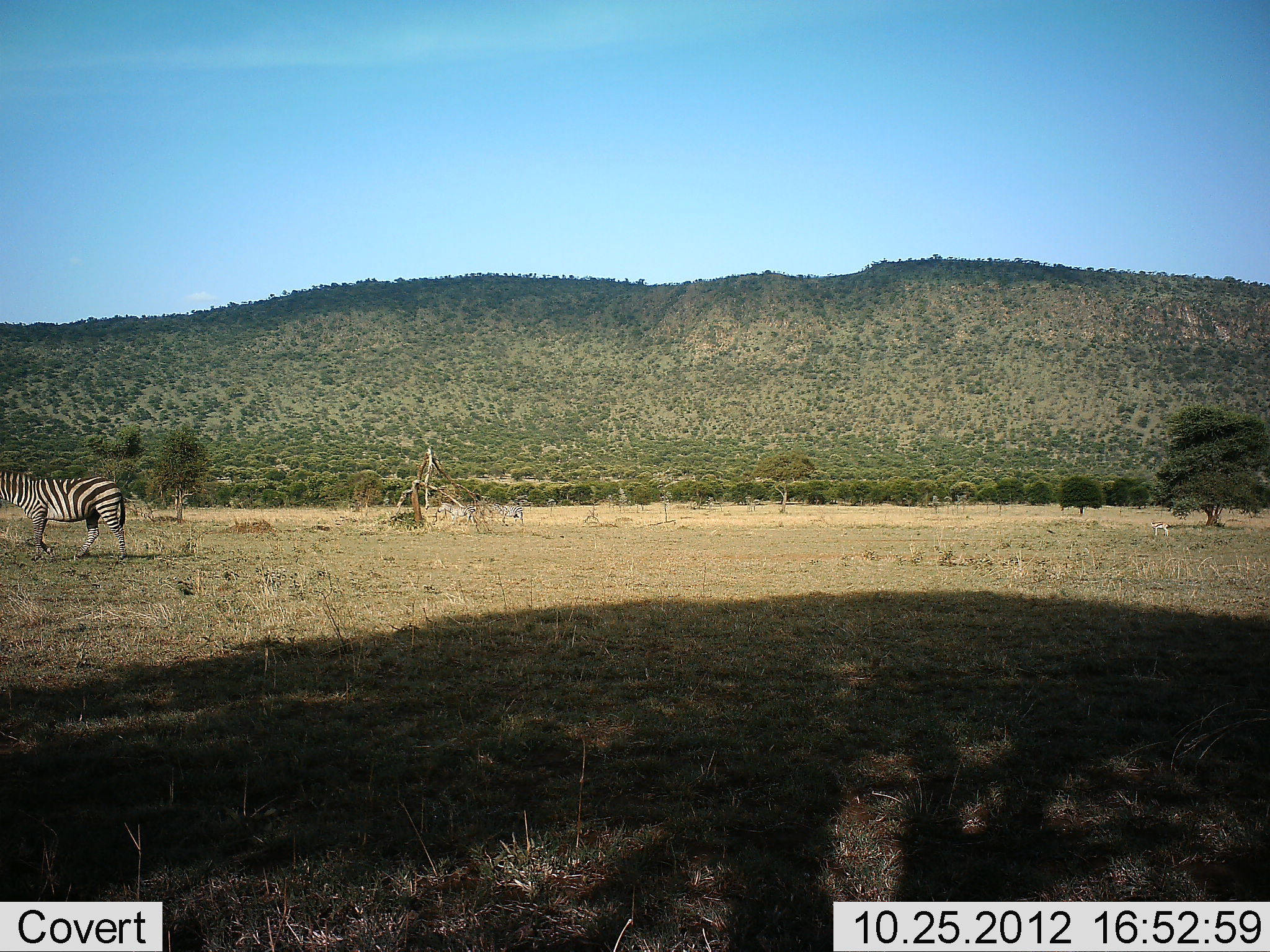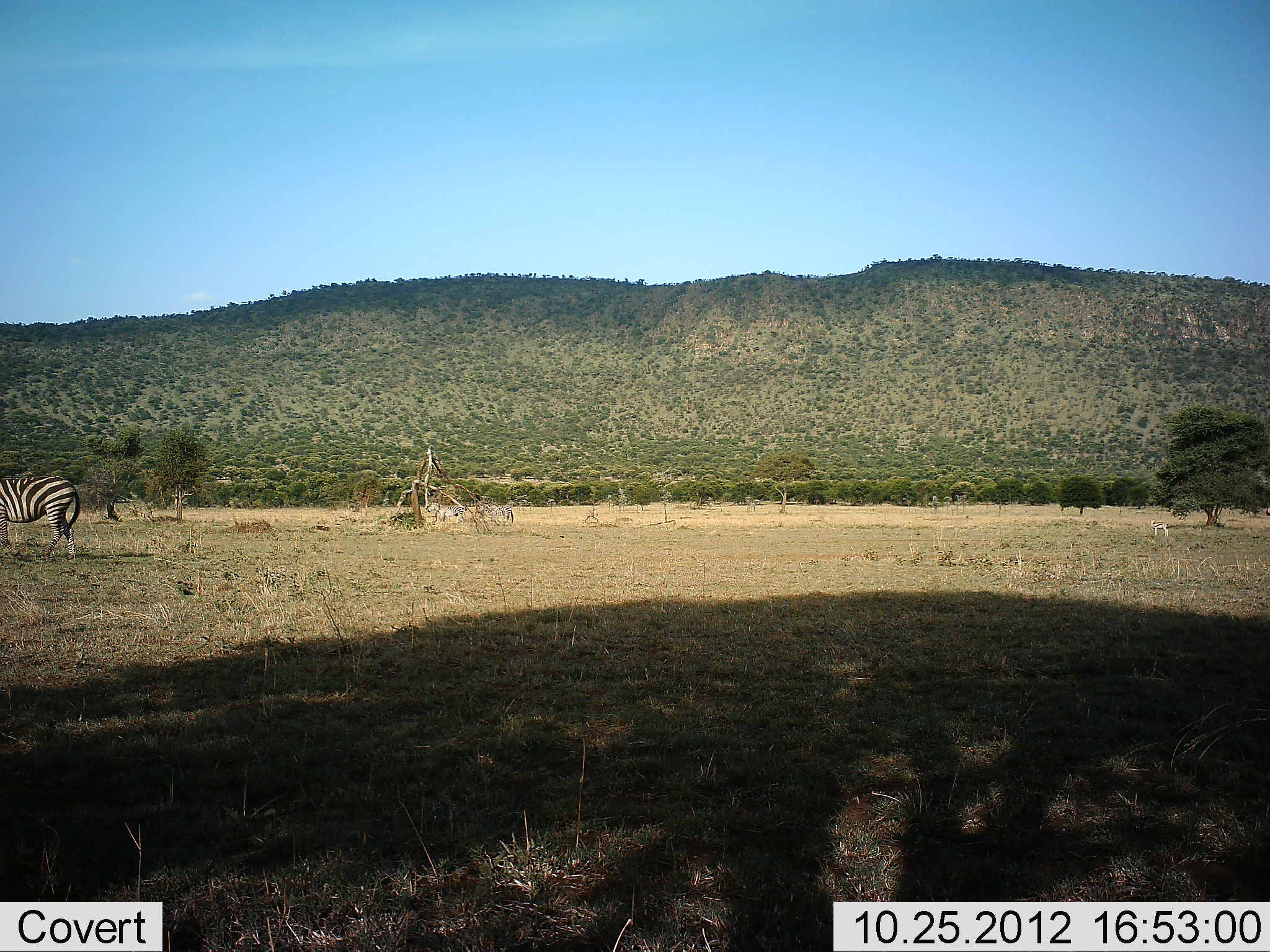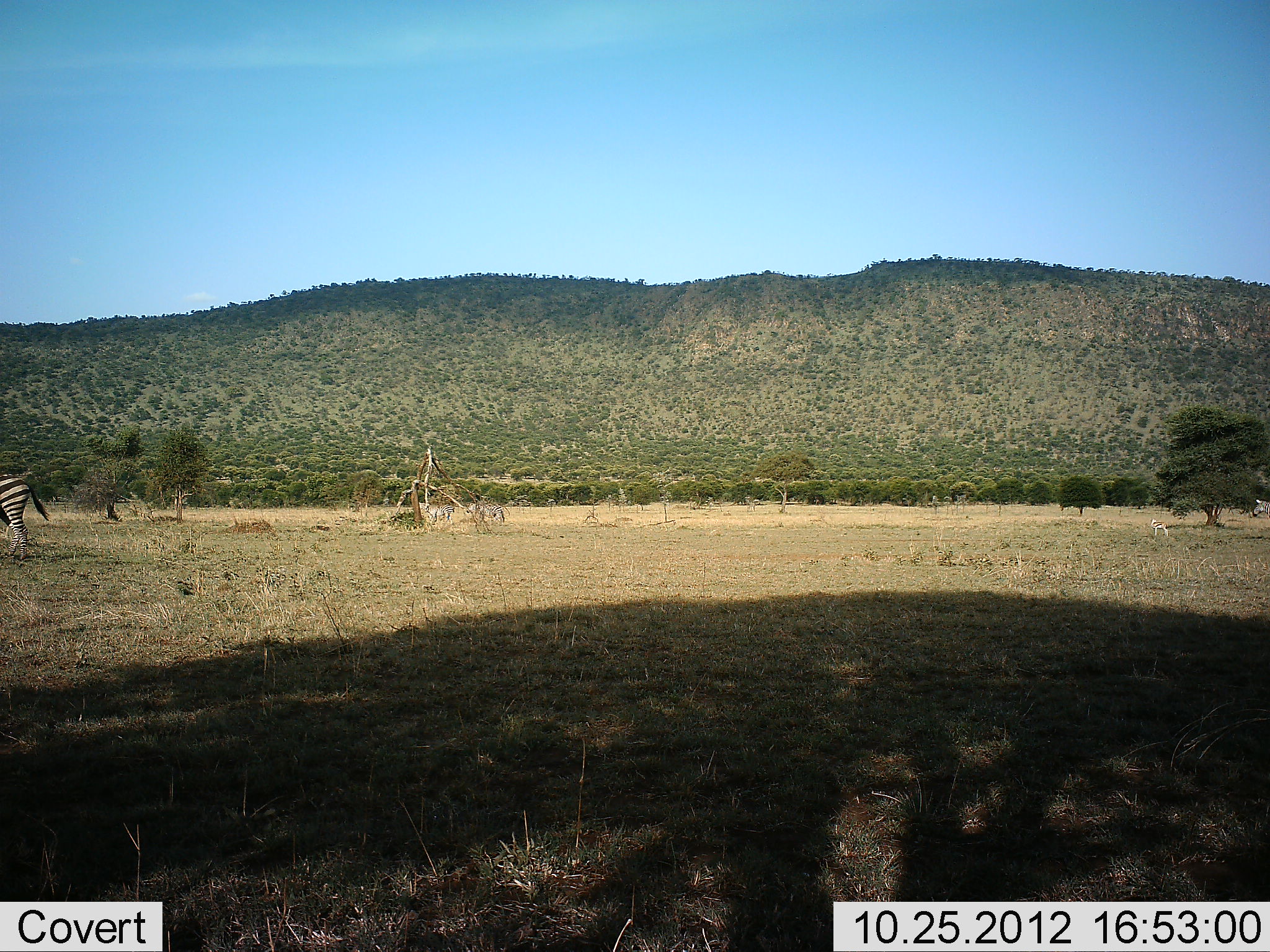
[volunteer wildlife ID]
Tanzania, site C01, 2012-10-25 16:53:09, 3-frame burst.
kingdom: Animalia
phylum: Chordata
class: Mammalia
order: Perissodactyla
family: Equidae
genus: Equus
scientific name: Equus quagga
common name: plains zebra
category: zebra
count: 4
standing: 0%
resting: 0%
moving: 100%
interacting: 0%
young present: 0%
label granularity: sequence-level